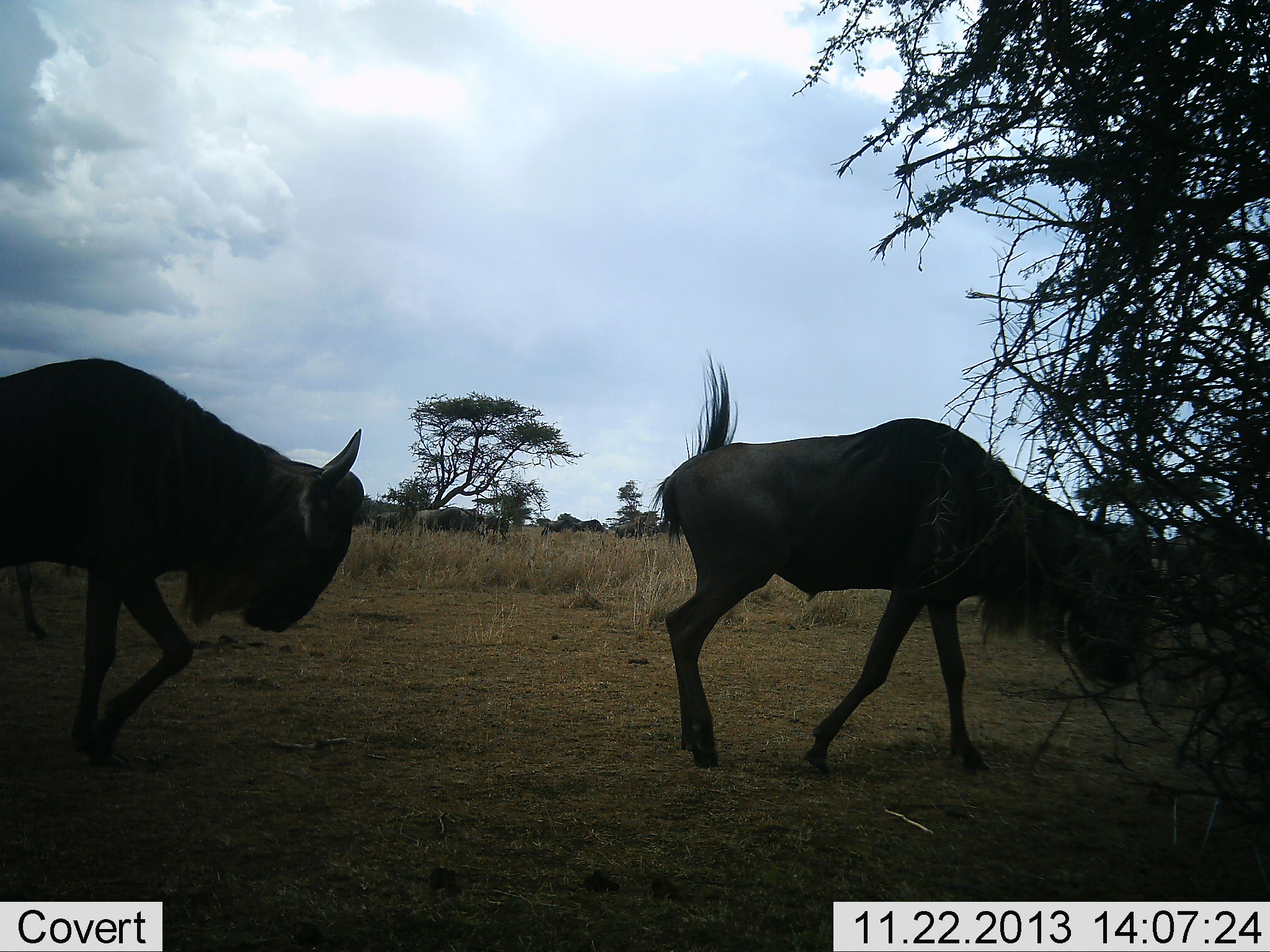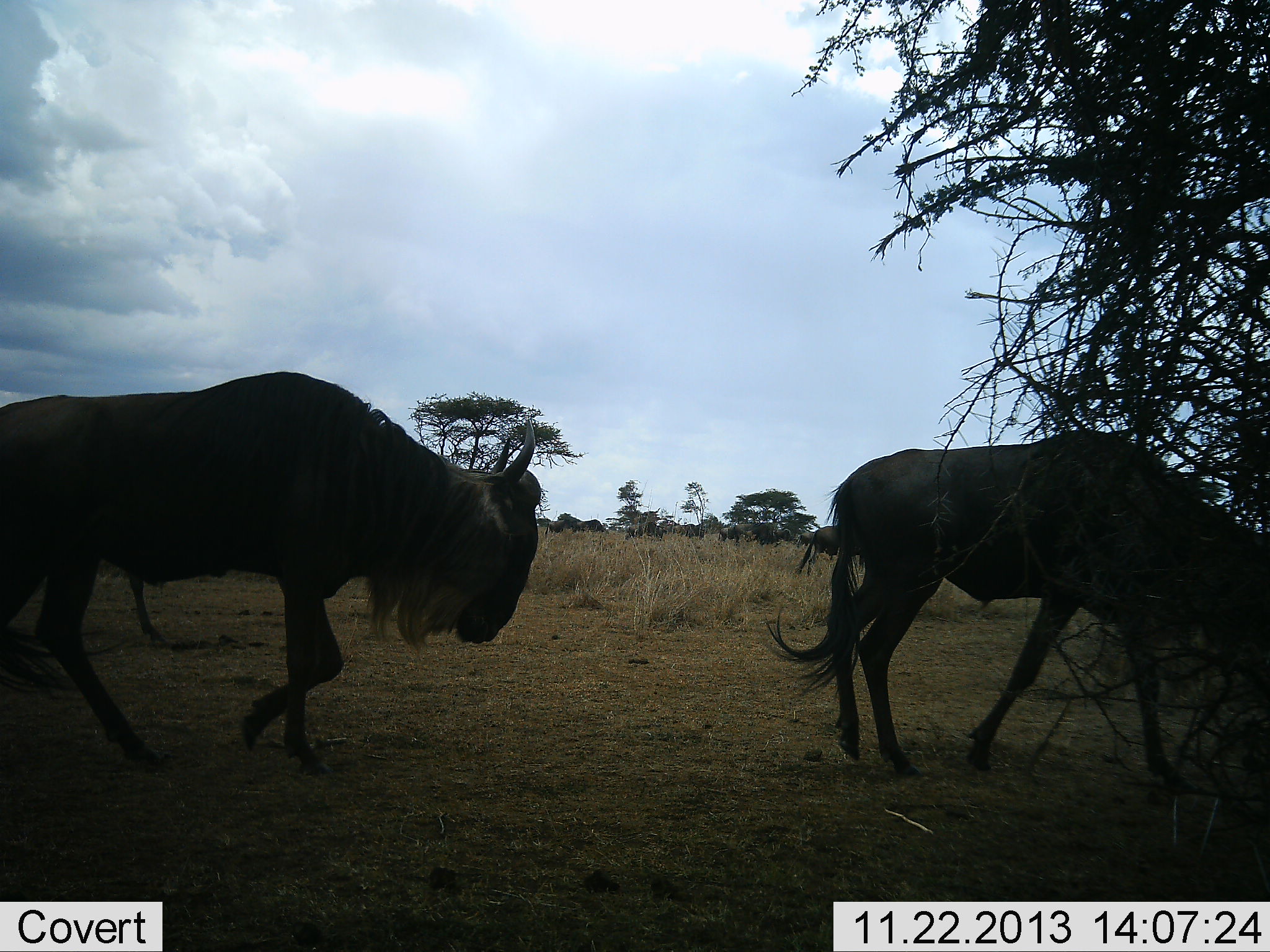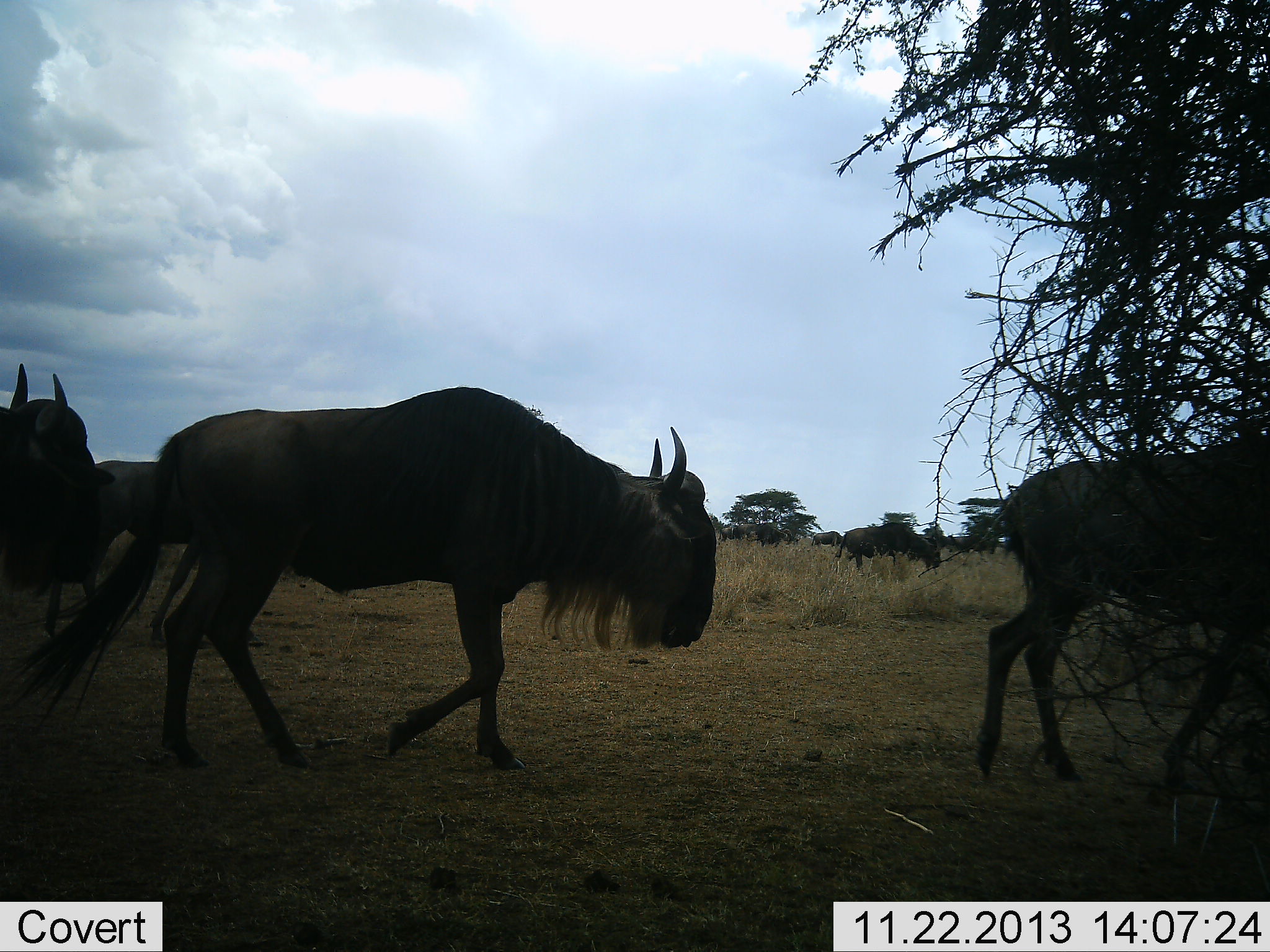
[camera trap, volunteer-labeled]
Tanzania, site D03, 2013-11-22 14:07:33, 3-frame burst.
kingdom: Animalia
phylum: Chordata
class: Mammalia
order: Artiodactyla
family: Bovidae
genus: Connochaetes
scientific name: Connochaetes taurinus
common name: blue wildebeest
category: wildebeest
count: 11-50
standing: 10%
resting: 0%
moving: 90%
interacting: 0%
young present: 0%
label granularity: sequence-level